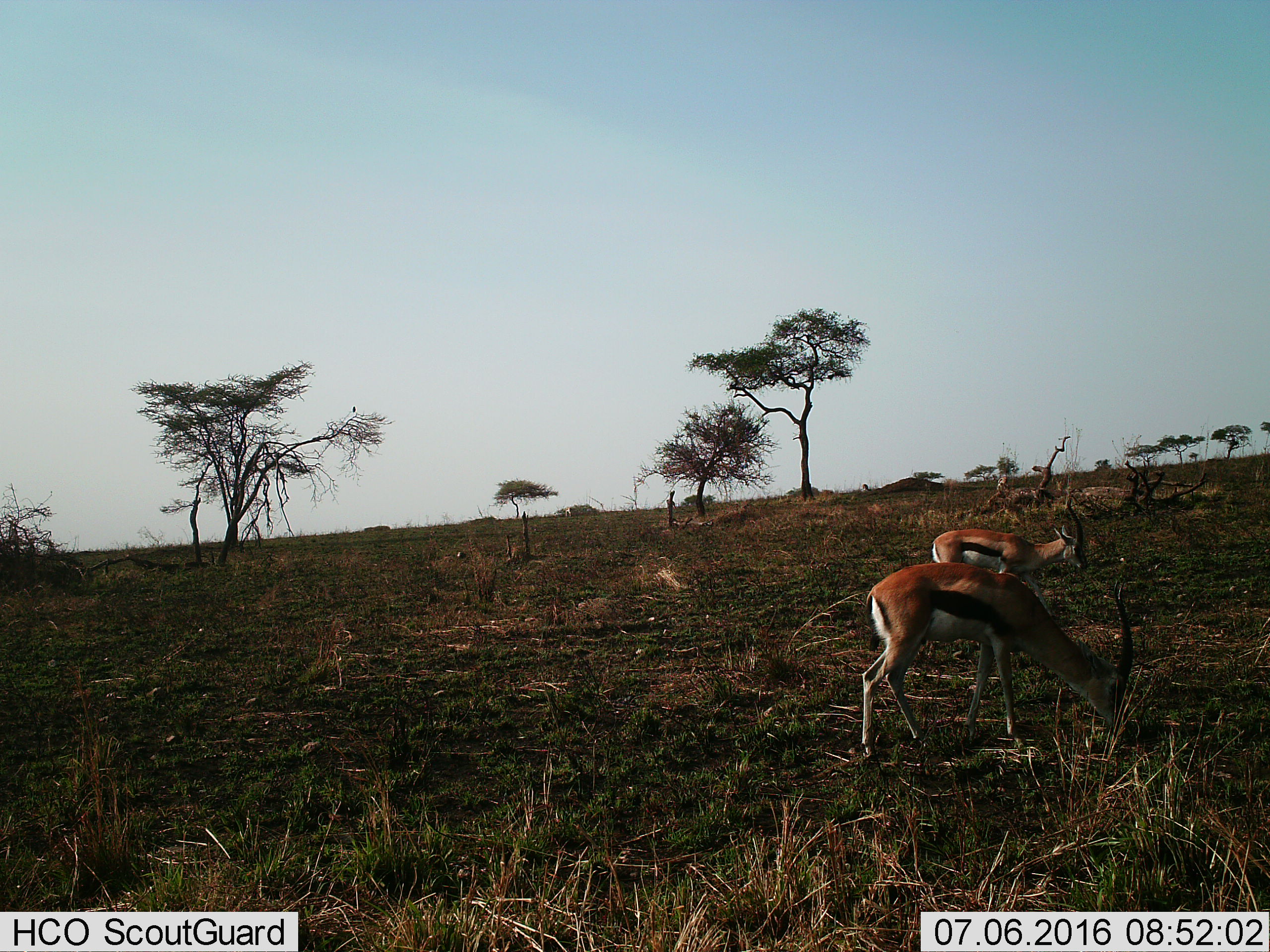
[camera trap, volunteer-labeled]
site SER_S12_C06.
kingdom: Animalia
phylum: Chordata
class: Mammalia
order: Artiodactyla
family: Bovidae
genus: Eudorcas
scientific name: Eudorcas thomsonii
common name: thomson's gazelle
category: gazellethomsons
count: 2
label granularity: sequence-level